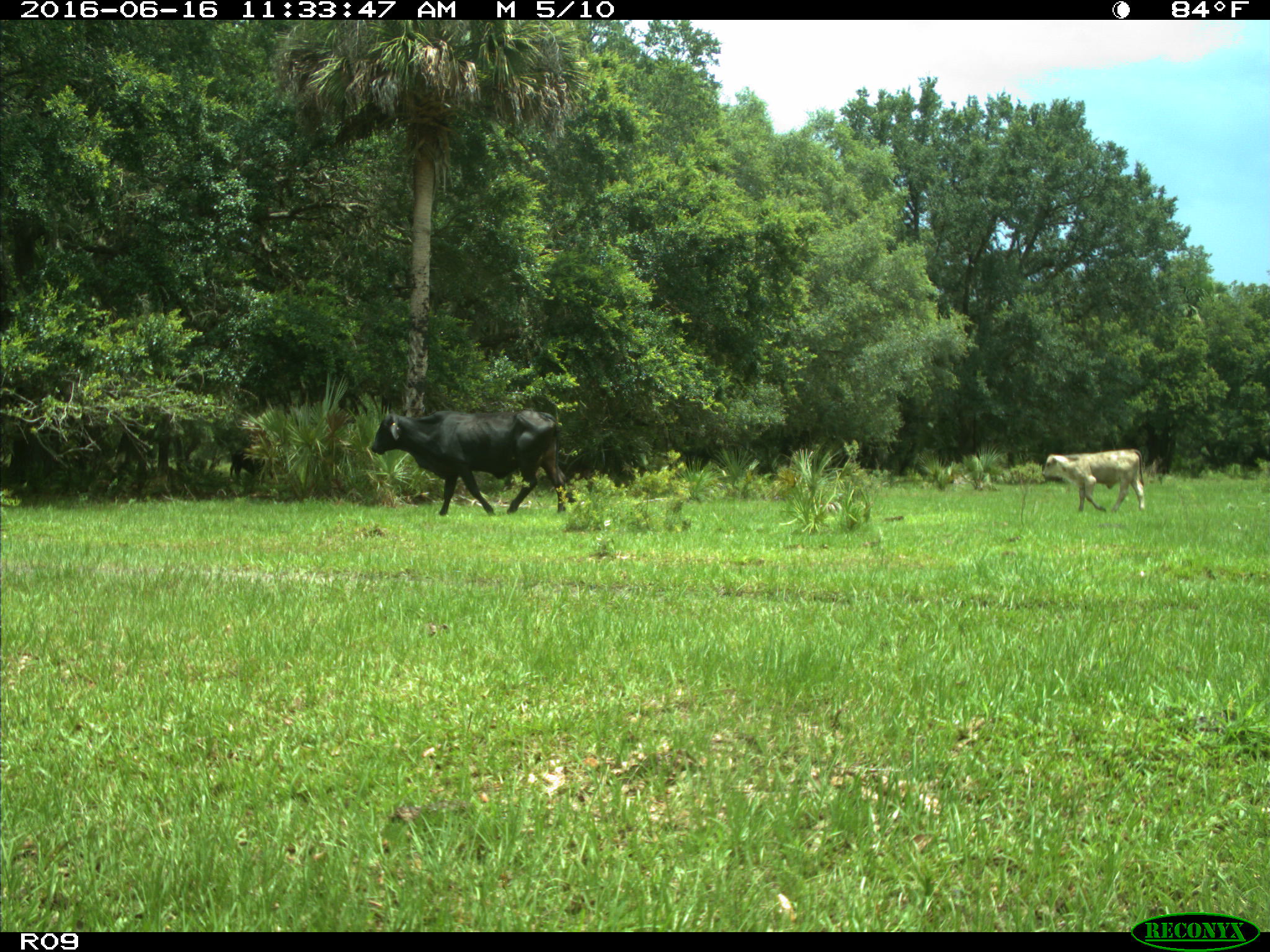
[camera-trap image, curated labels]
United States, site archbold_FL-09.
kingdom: Animalia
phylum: Chordata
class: Mammalia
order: Artiodactyla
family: Bovidae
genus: Bos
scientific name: Bos taurus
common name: domestic cow